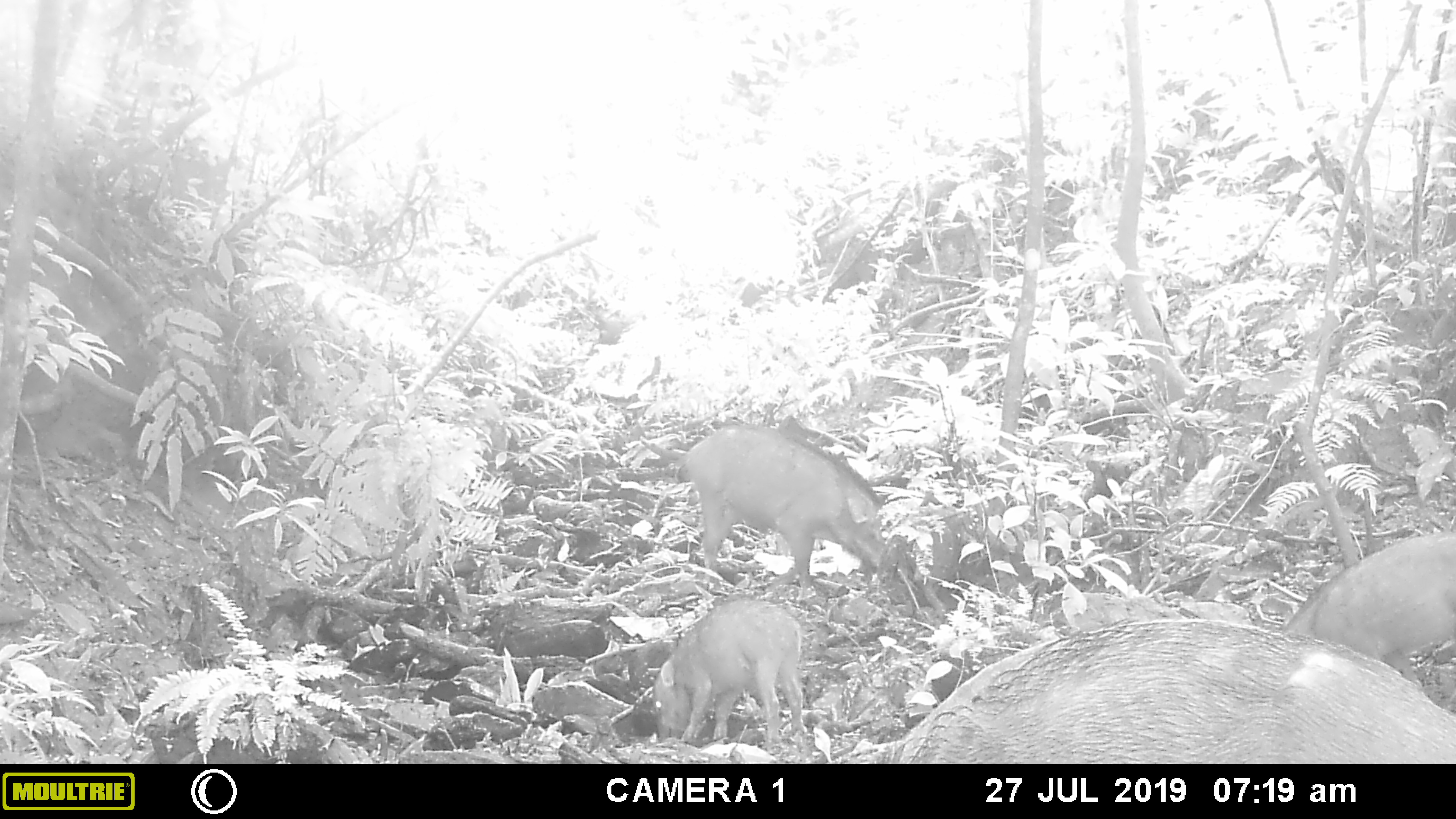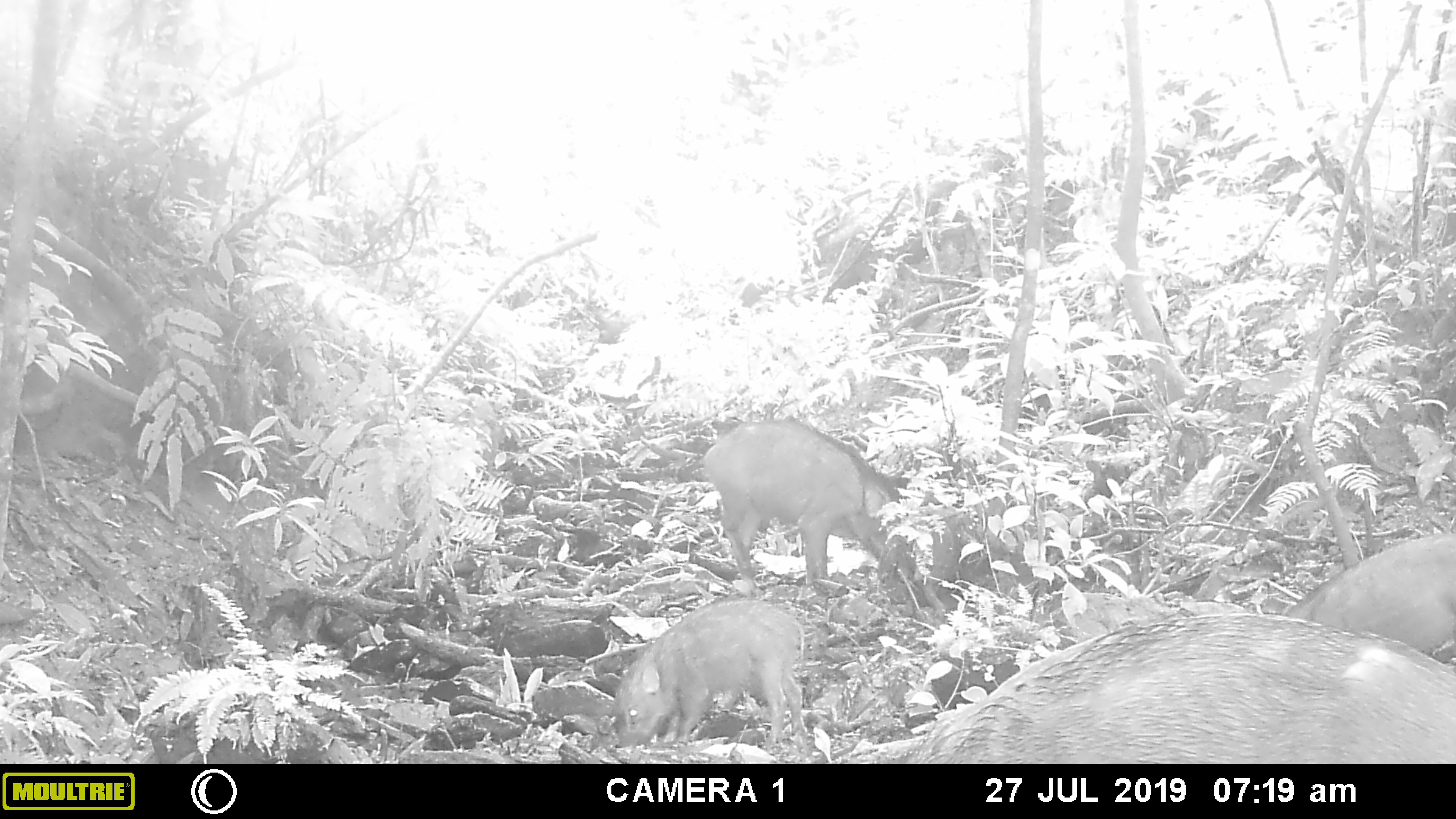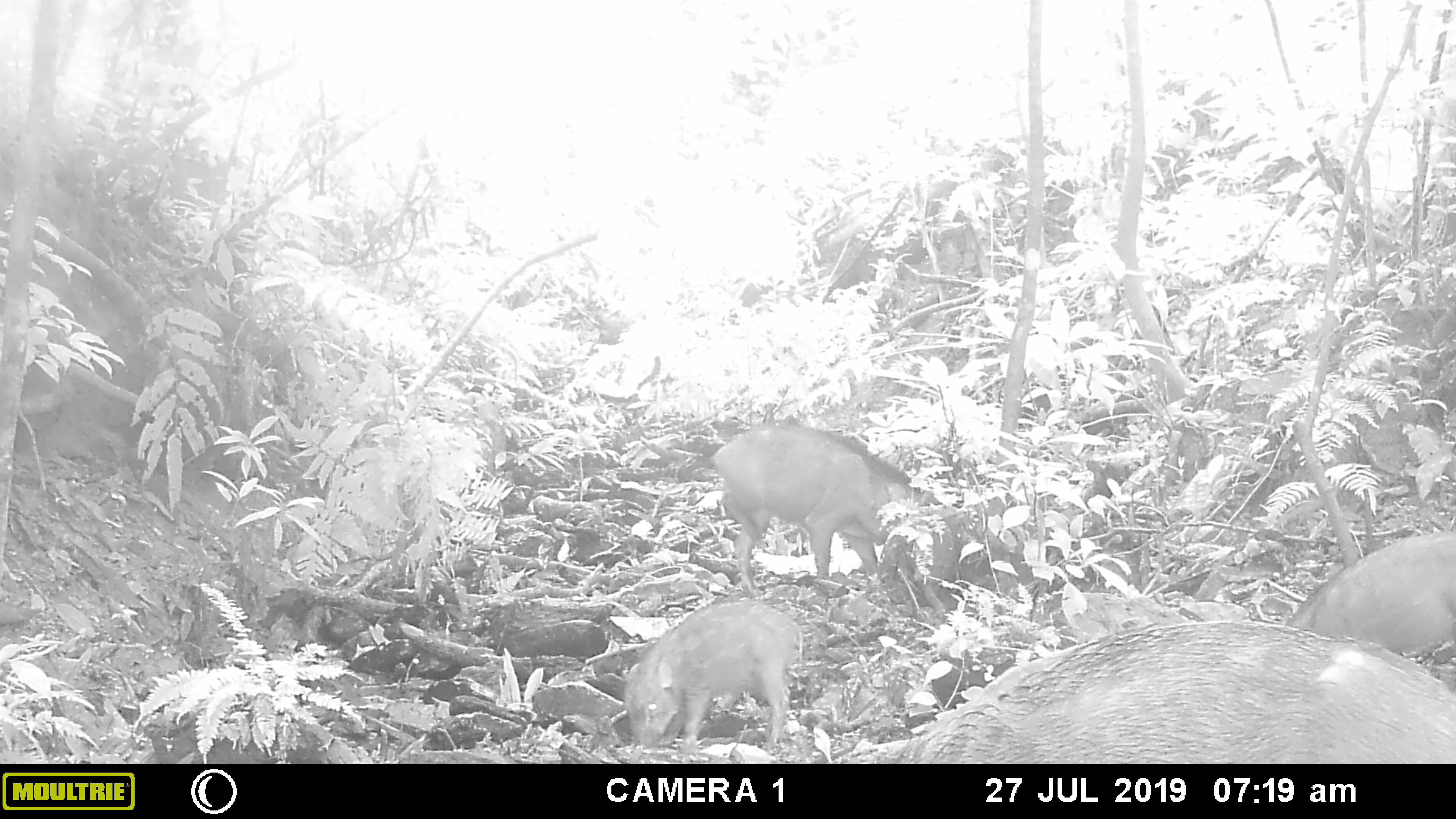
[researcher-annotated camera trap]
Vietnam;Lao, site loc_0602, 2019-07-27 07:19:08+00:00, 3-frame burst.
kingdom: Animalia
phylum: Chordata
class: Mammalia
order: Artiodactyla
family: Suidae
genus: Sus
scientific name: Sus scrofa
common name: eurasian wild pig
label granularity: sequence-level